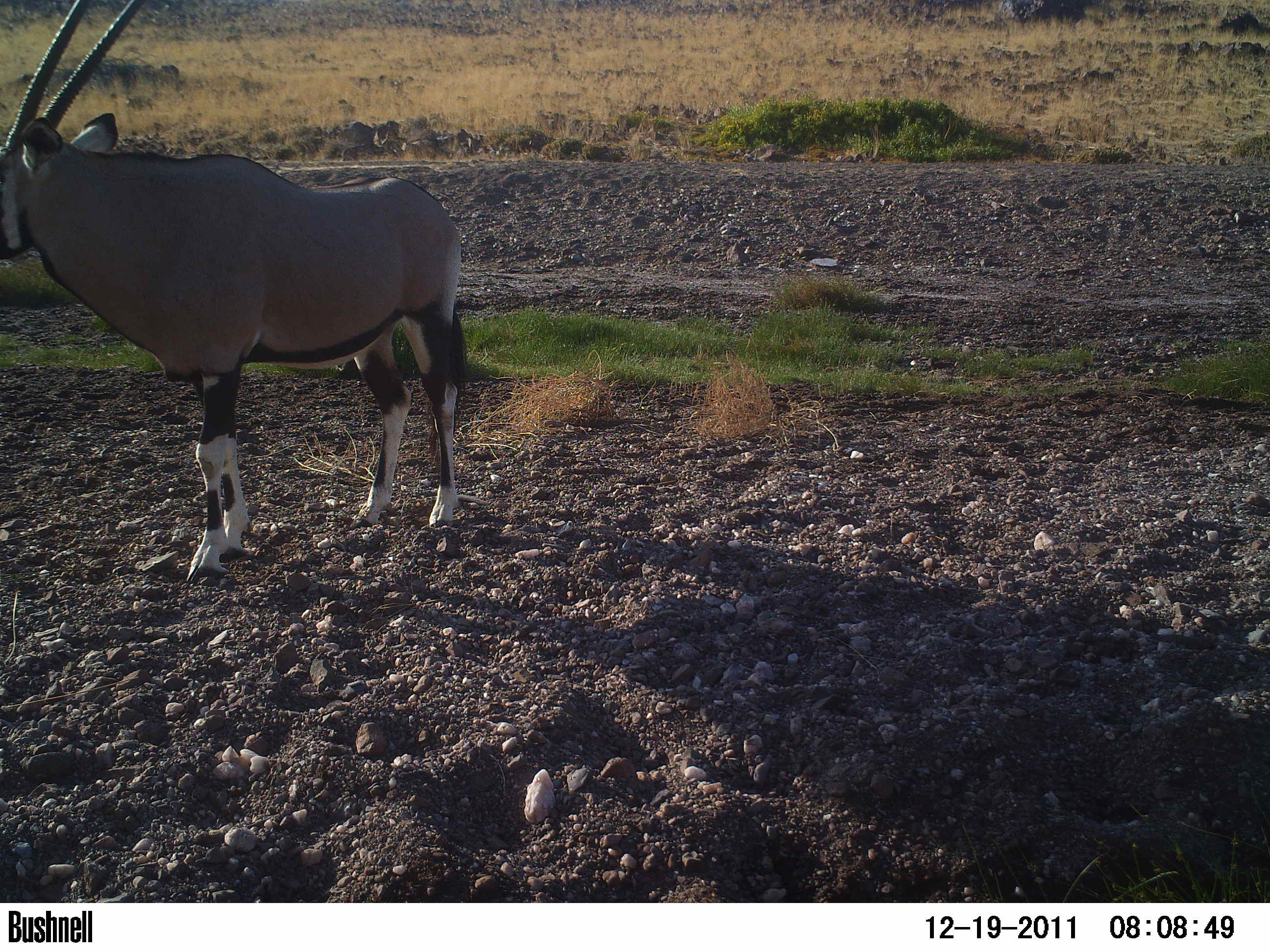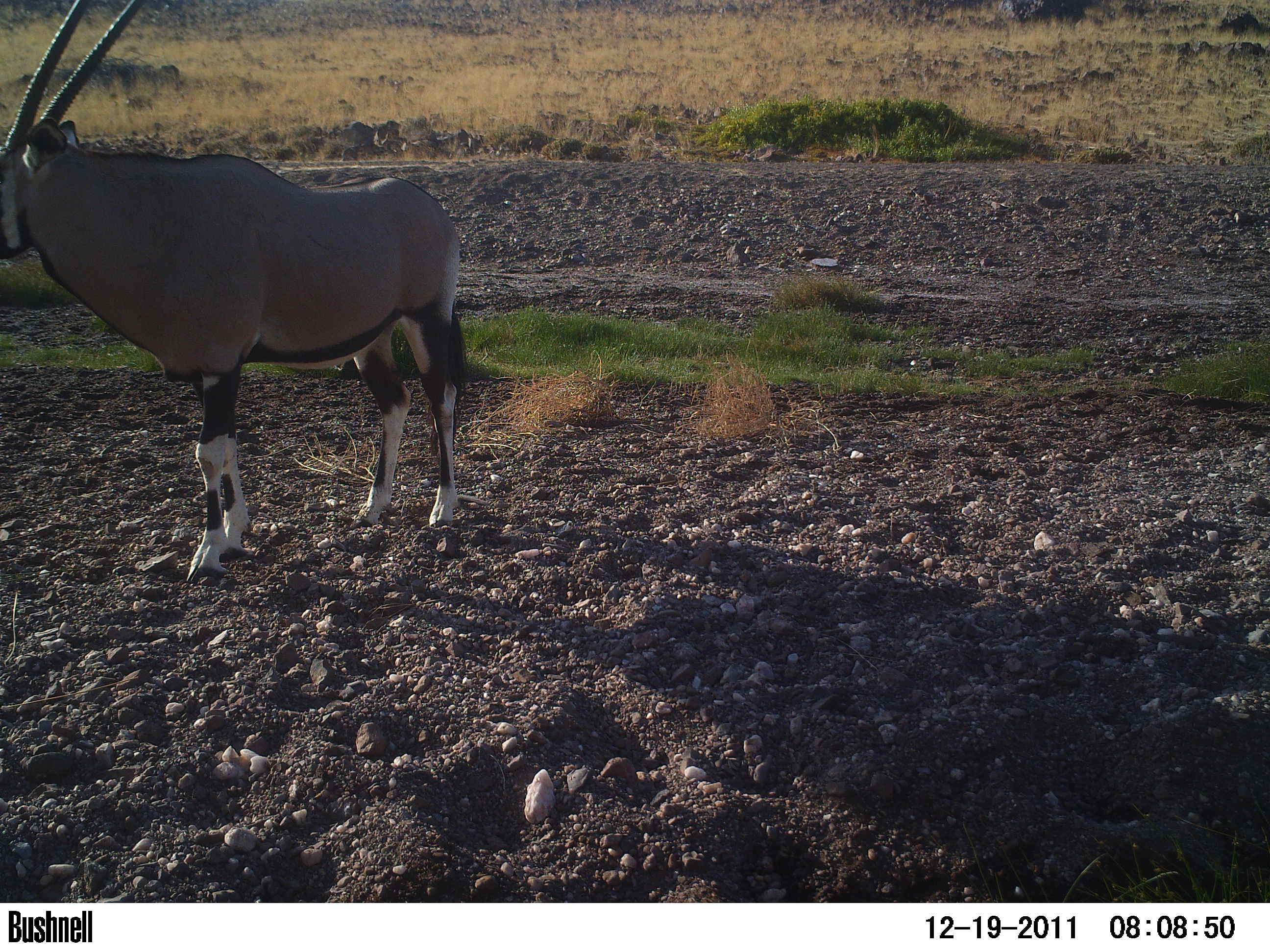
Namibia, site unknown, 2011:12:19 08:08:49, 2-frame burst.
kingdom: Animalia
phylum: Chordata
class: Mammalia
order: Artiodactyla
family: Bovidae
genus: Oryx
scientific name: Oryx gazella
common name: gemsbok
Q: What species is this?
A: Oryx gazella (gemsbok).